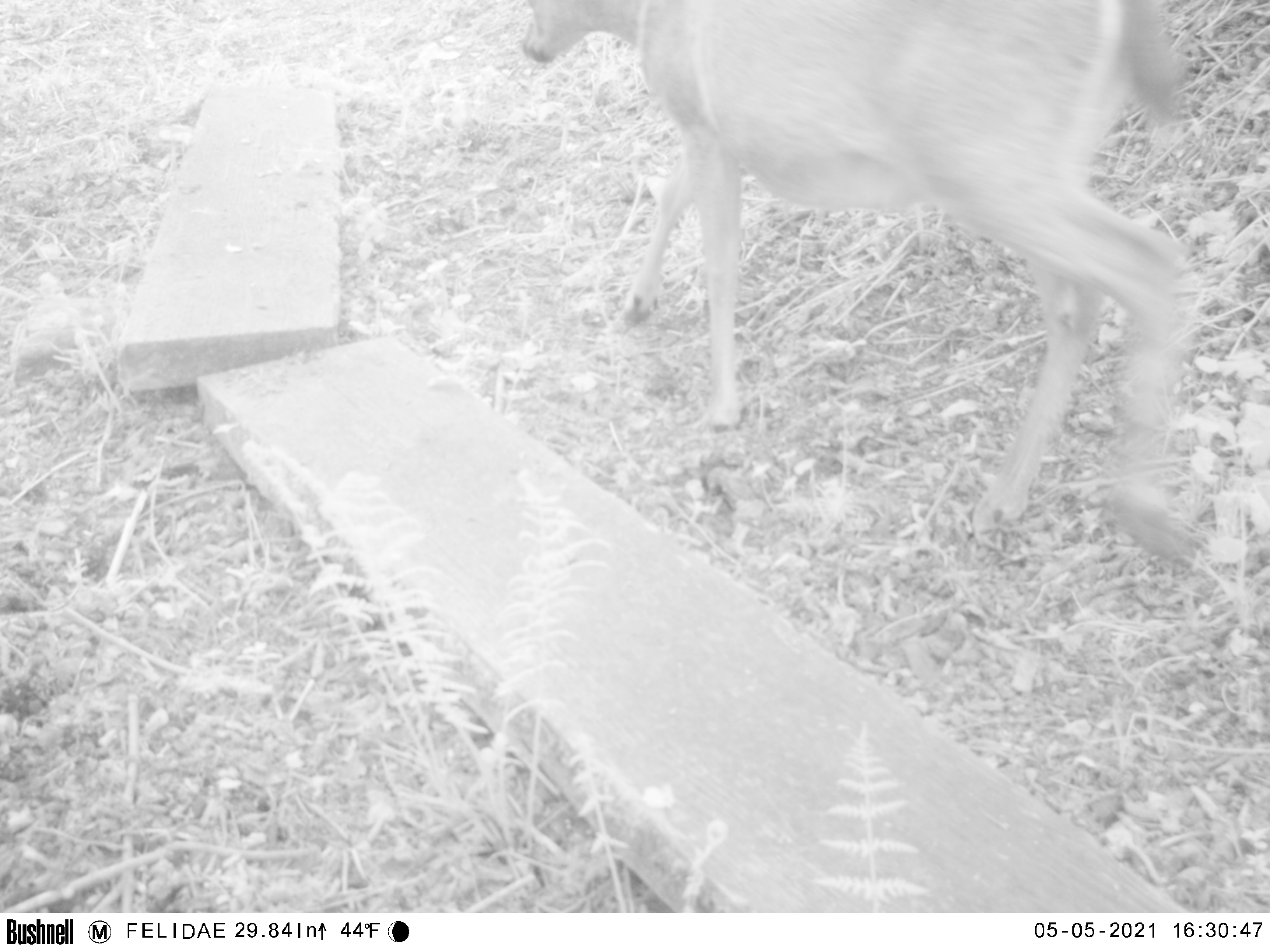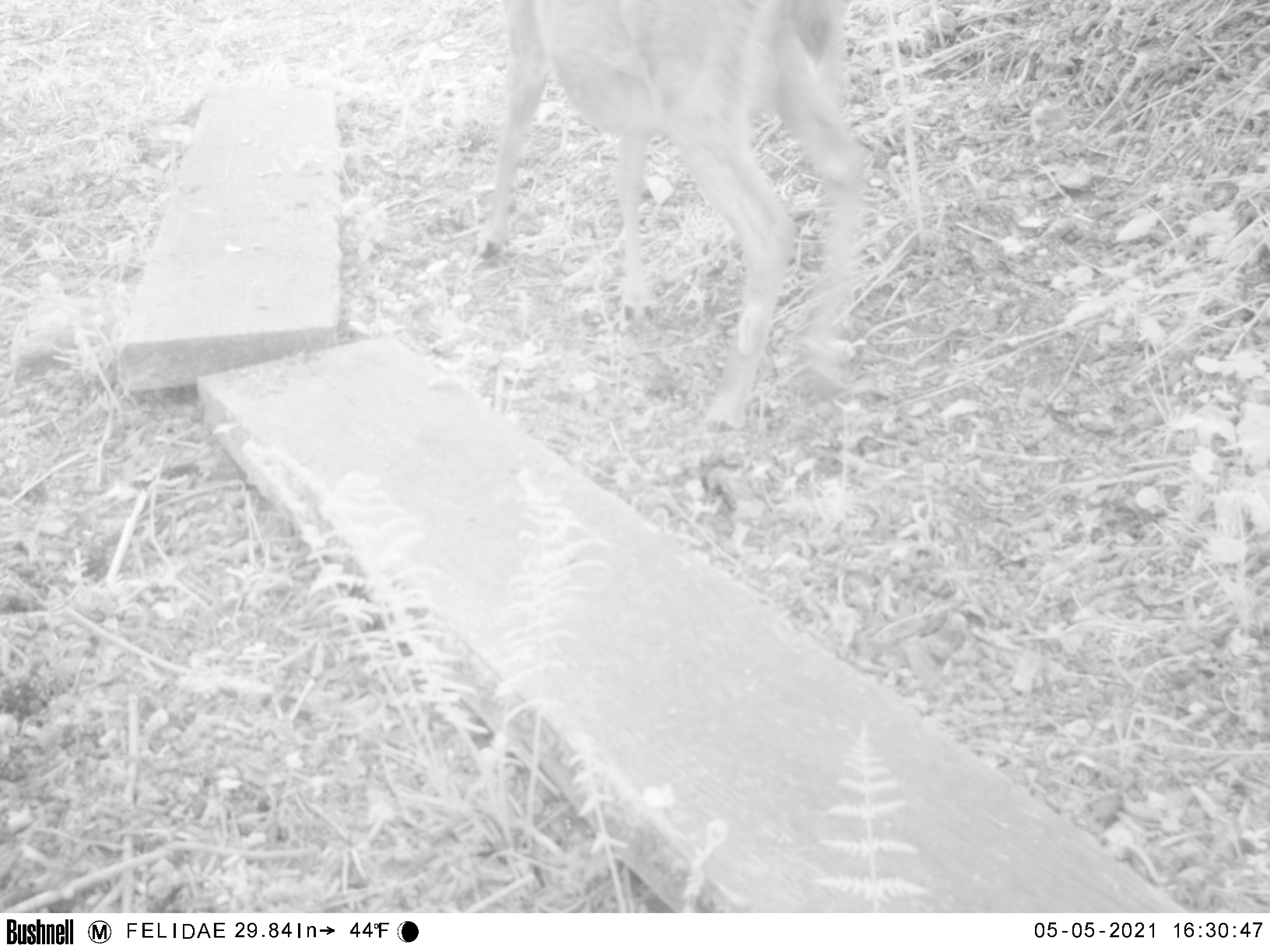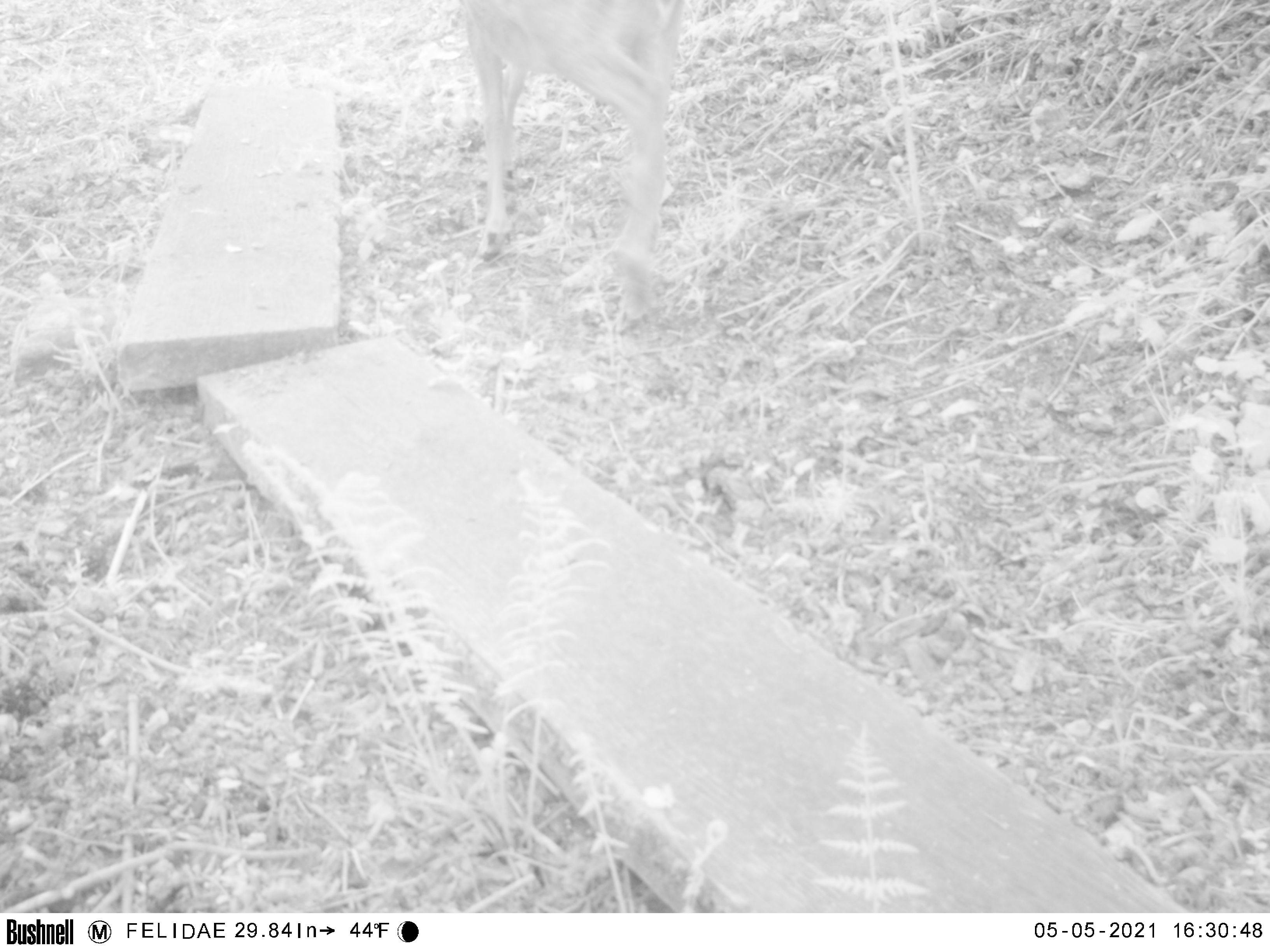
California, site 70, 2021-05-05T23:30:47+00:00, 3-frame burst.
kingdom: Animalia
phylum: Chordata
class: Mammalia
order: Artiodactyla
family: Cervidae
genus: Odocoileus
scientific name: Odocoileus hemionus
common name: mule deer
Mule deer (Odocoileus hemionus).